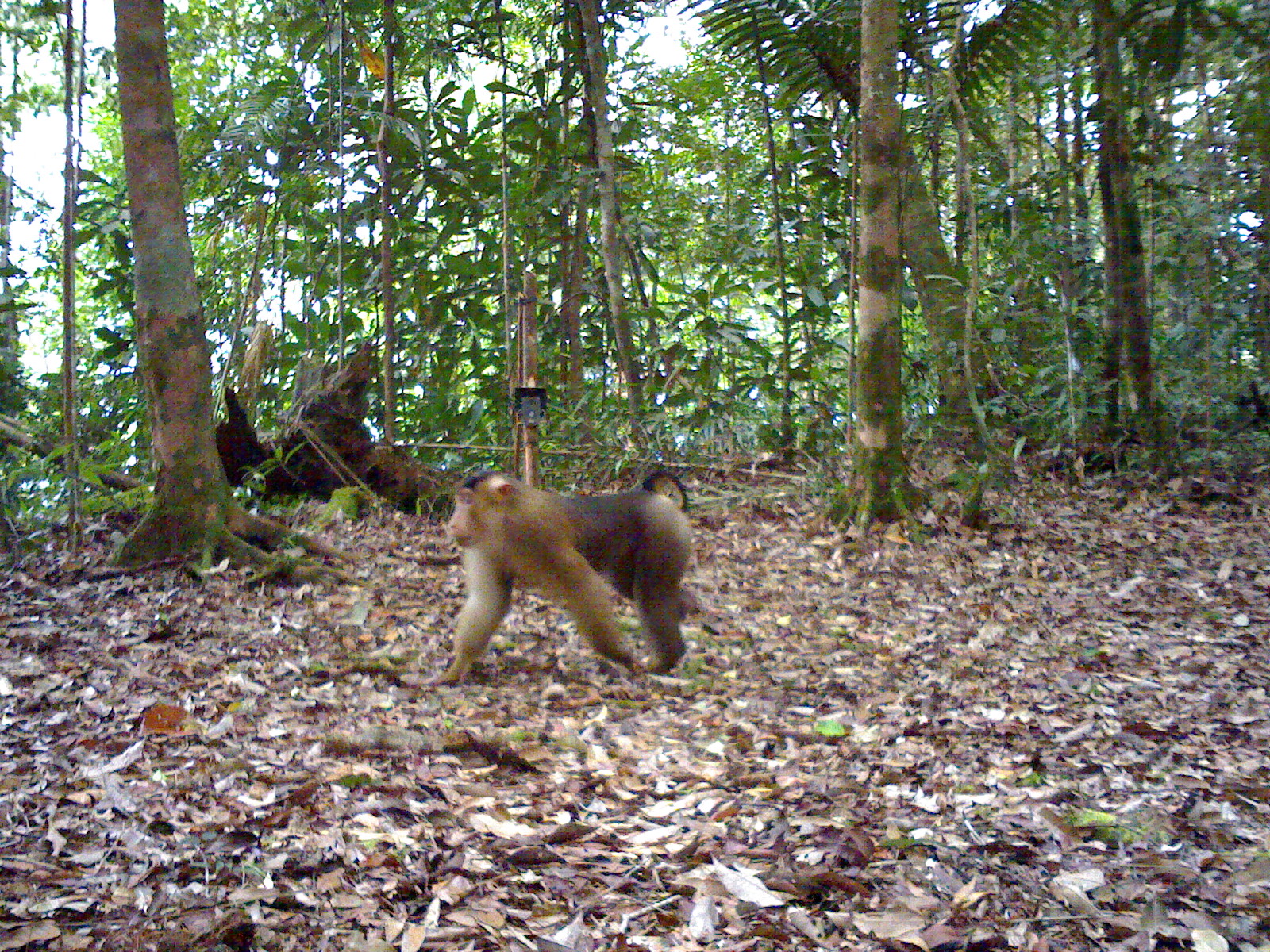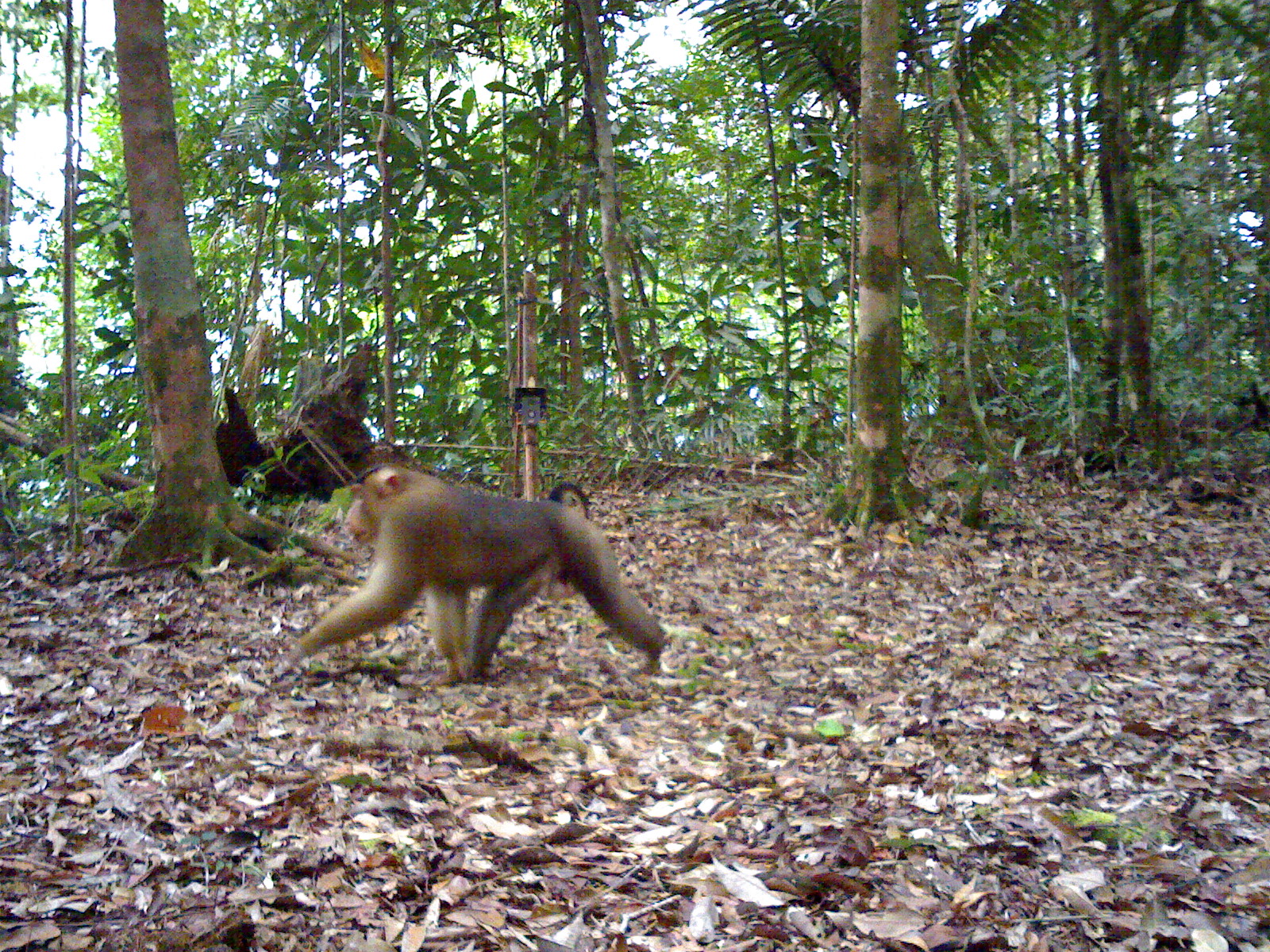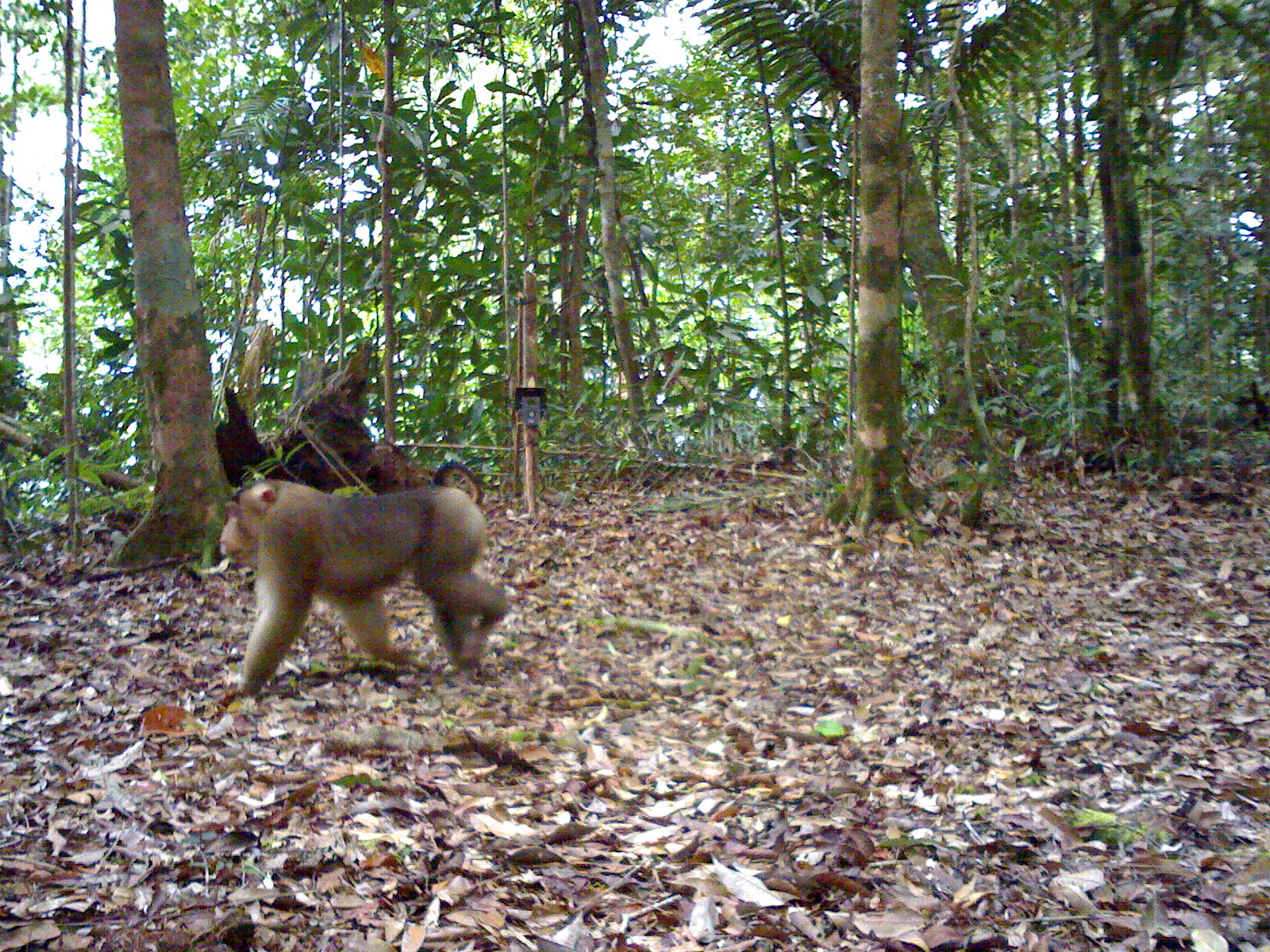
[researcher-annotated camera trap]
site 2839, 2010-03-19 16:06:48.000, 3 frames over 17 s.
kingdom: Animalia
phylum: Chordata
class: Mammalia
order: Primates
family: Cercopithecidae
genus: Macaca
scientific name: Macaca nemestrina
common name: southern pig-tailed macaque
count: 1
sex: male